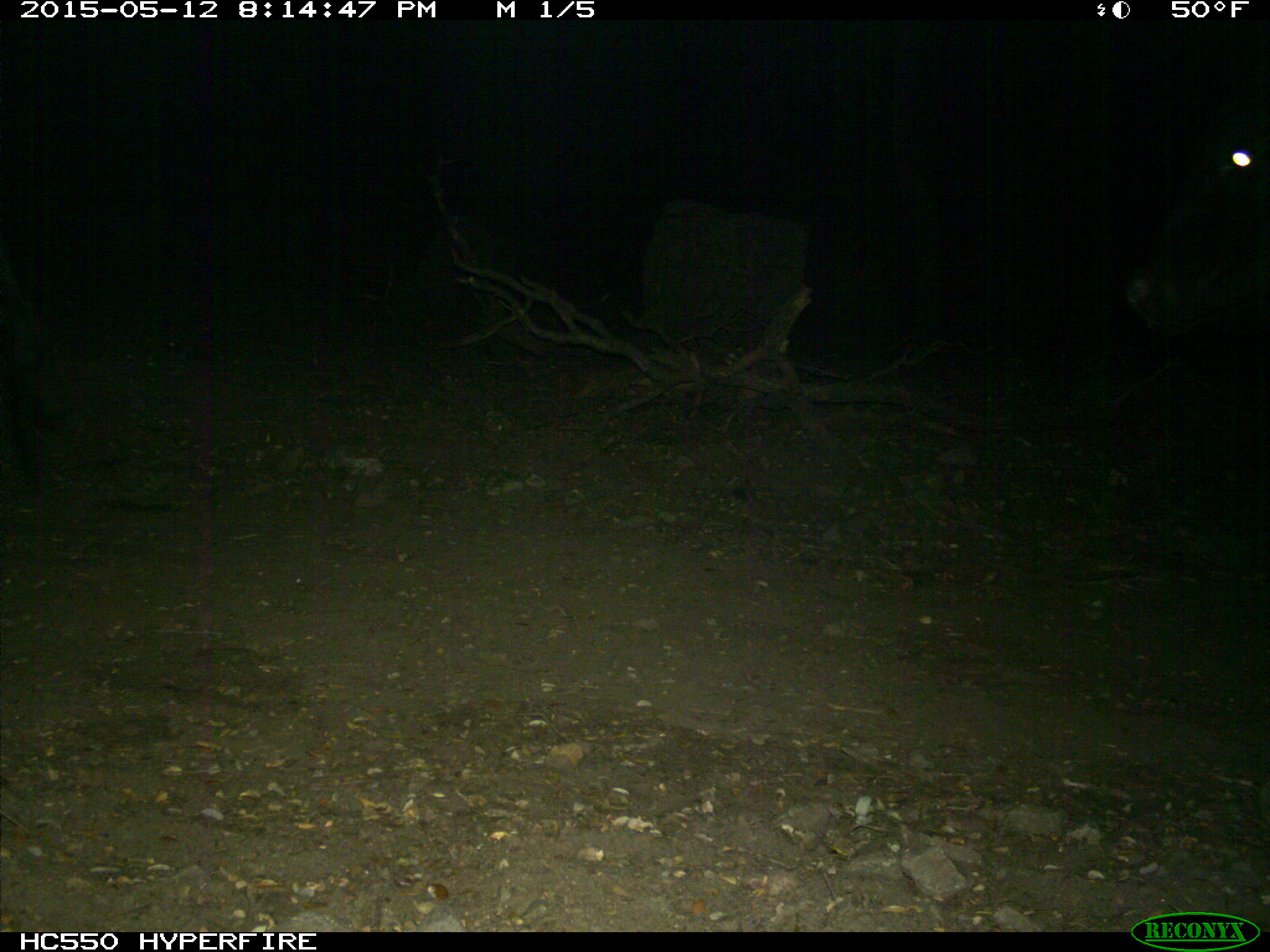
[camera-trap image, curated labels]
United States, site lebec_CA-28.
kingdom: Animalia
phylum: Chordata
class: Mammalia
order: Artiodactyla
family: Bovidae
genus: Bos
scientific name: Bos taurus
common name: domestic cow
Bos taurus (domestic cow).